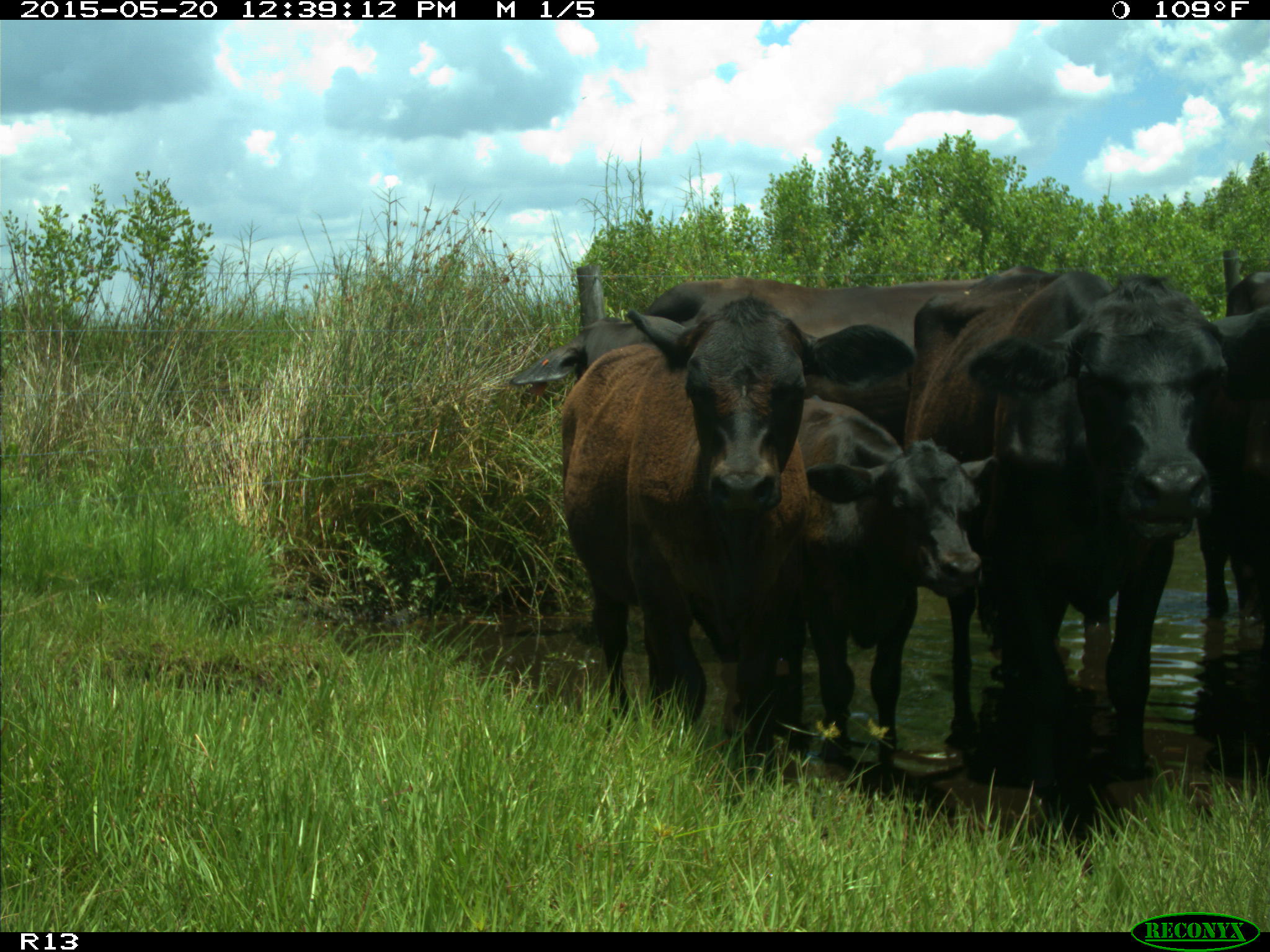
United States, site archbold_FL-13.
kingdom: Animalia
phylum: Chordata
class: Mammalia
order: Artiodactyla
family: Bovidae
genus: Bos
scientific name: Bos taurus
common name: domestic cow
Bos taurus (domestic cow).